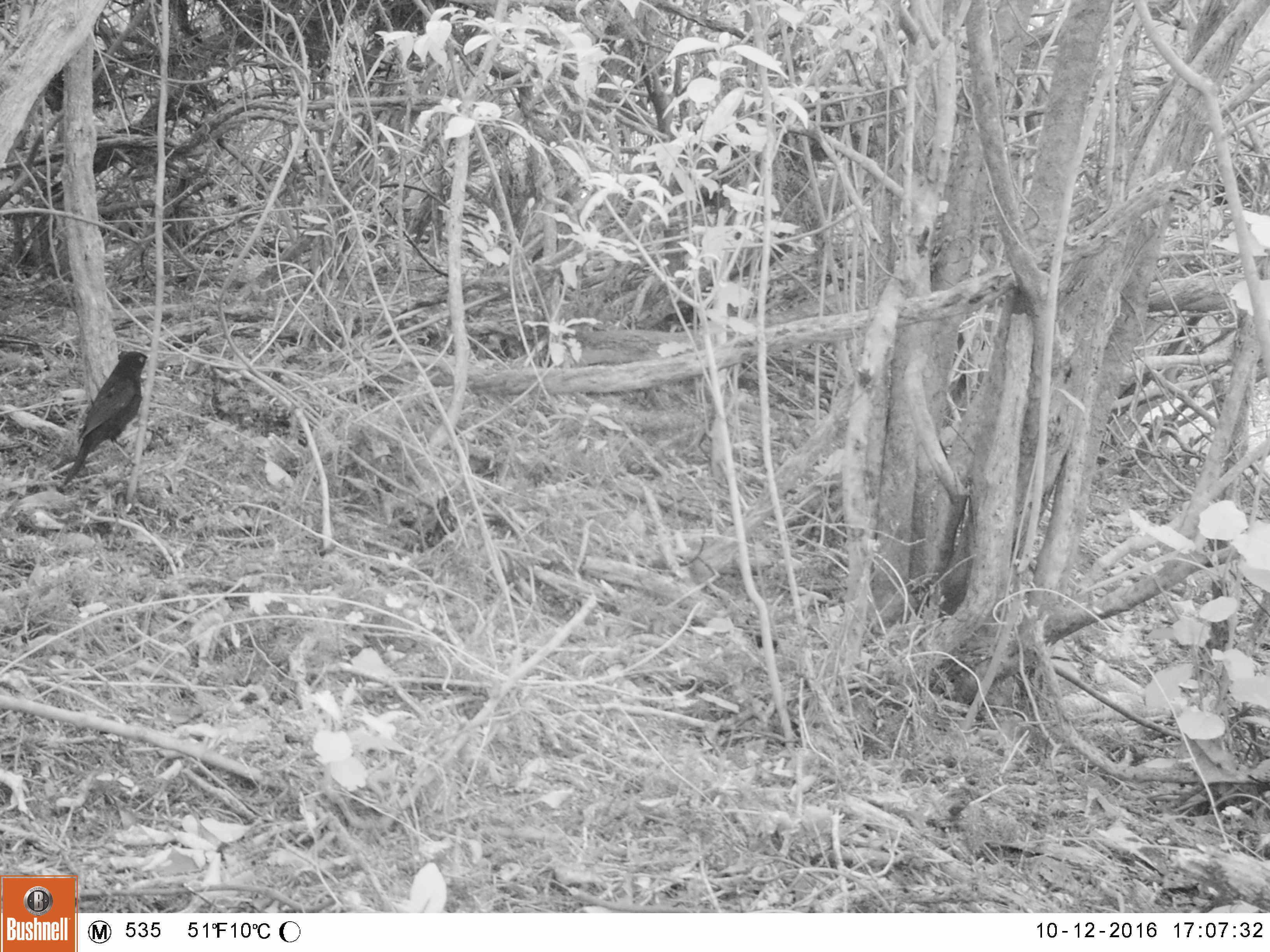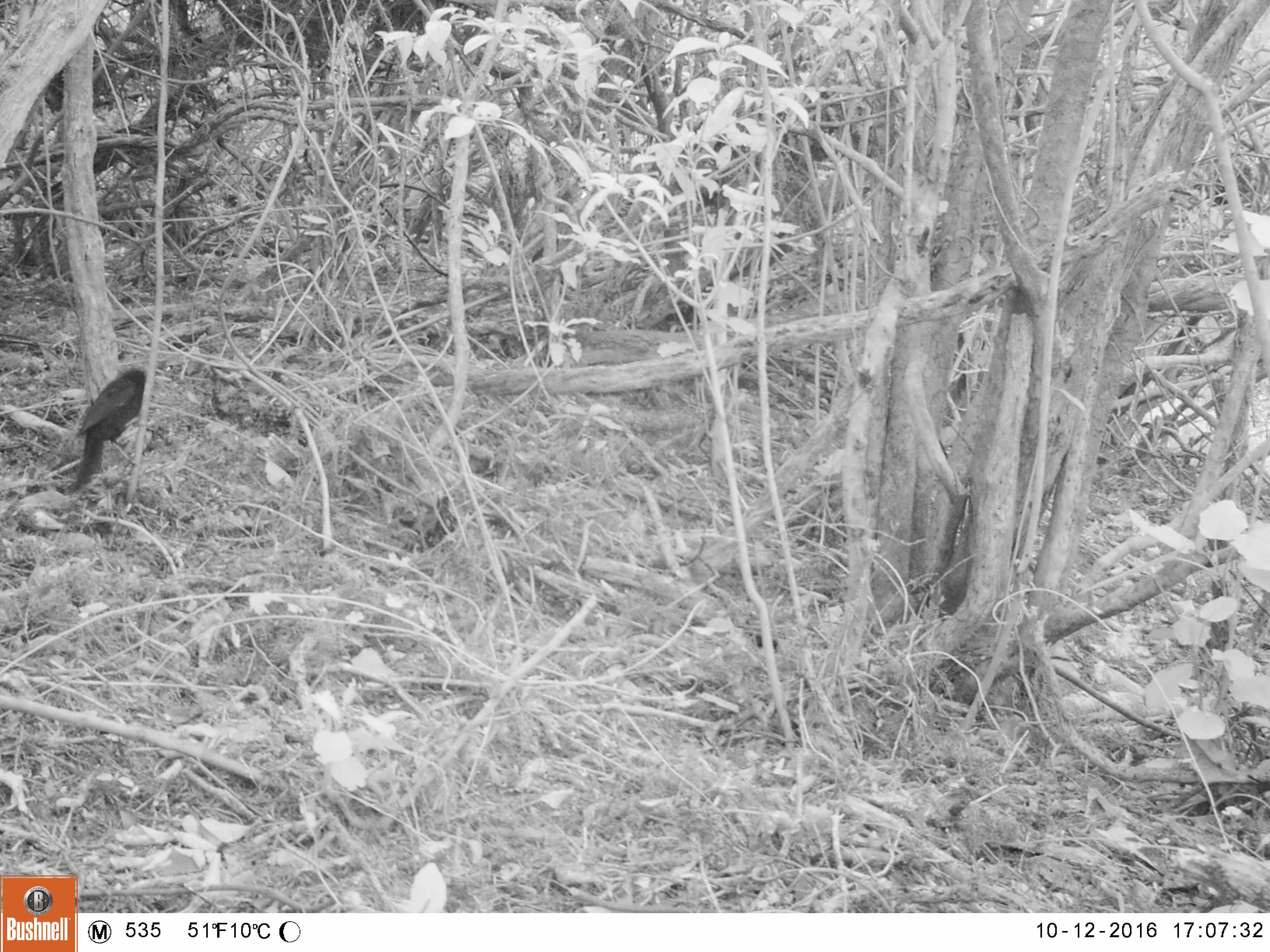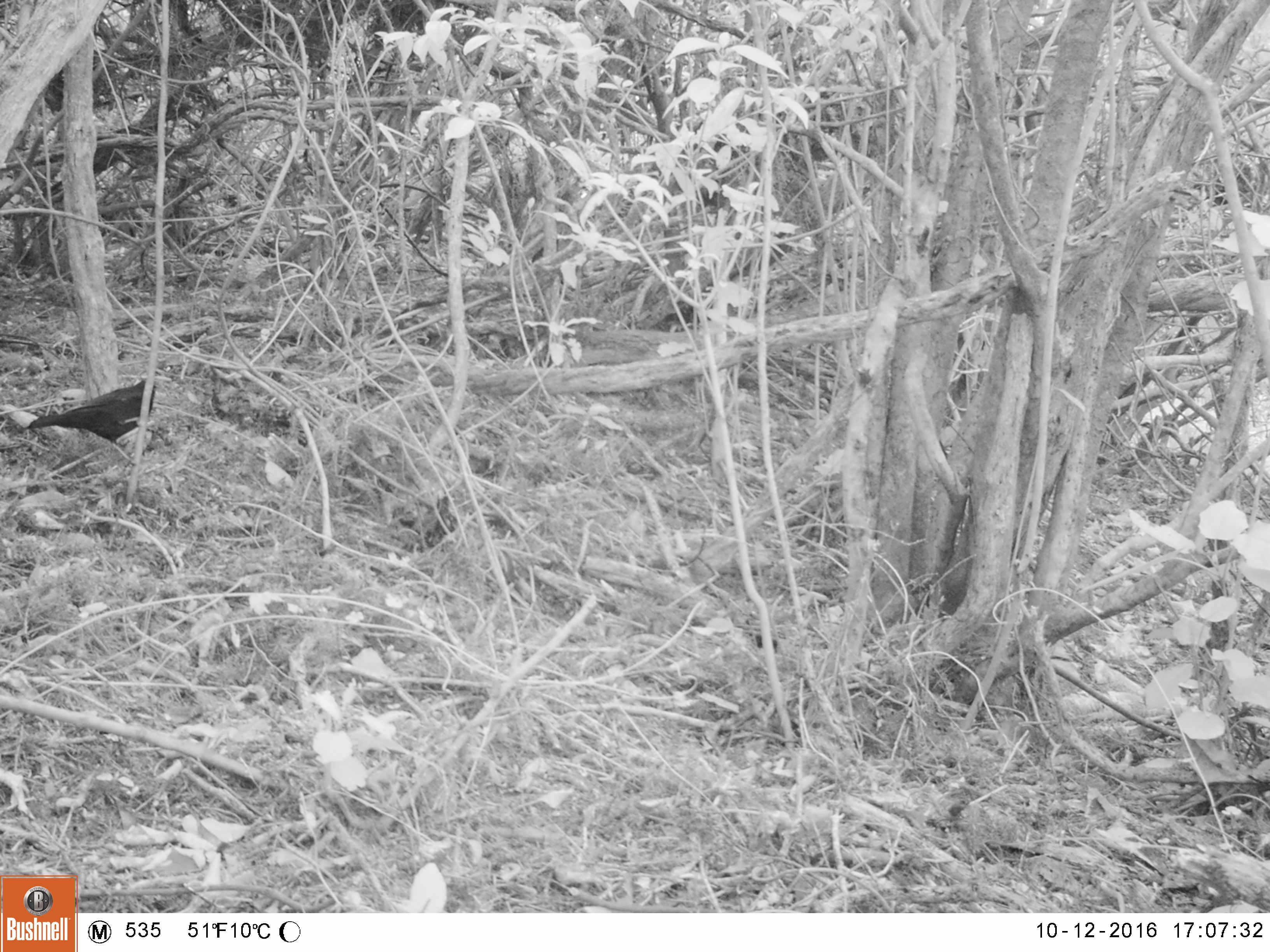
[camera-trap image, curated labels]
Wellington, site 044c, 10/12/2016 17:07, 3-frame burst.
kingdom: Animalia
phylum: Chordata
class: Aves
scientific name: Aves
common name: bird